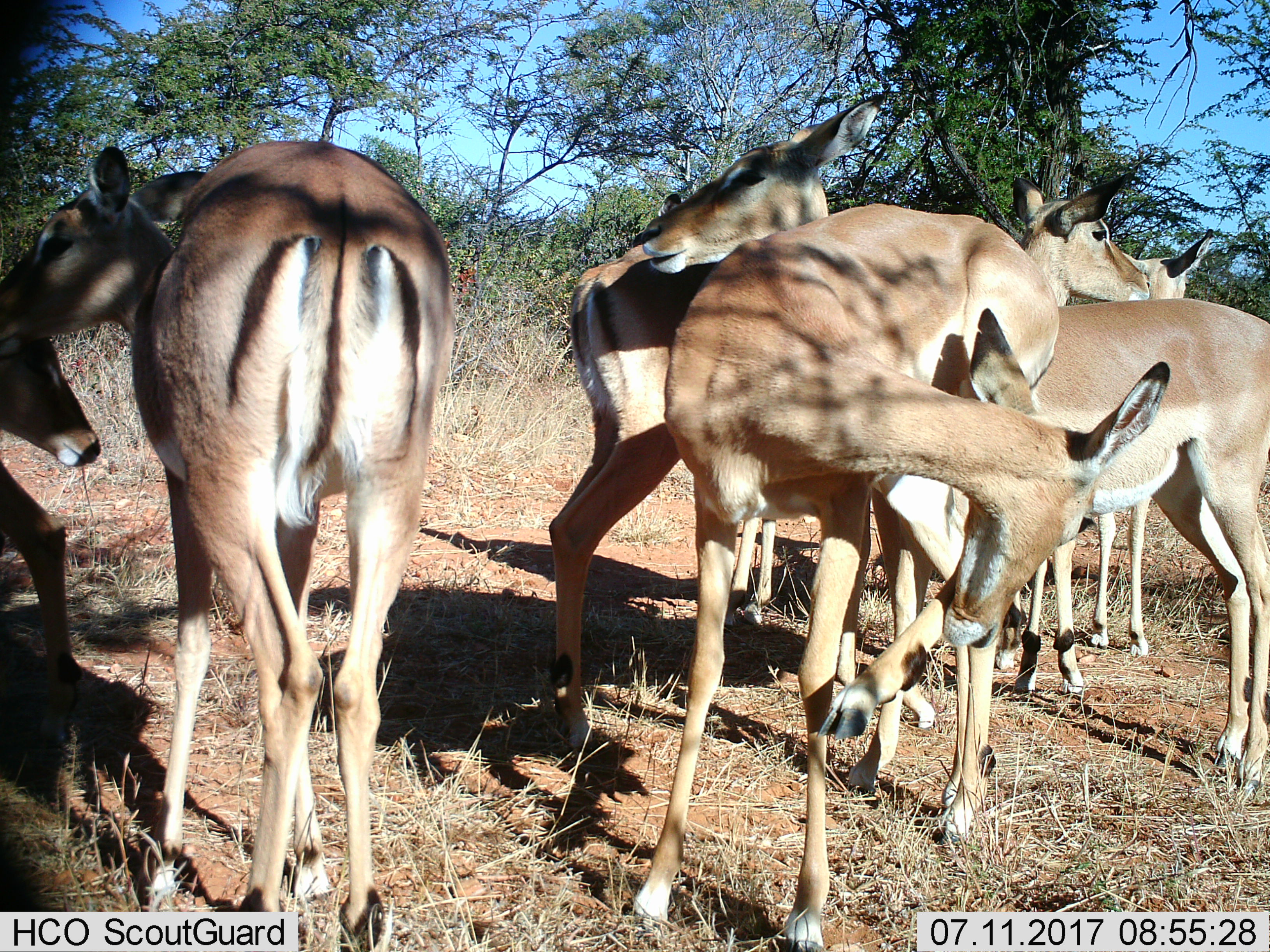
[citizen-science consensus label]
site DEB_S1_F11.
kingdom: Animalia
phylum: Chordata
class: Mammalia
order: Artiodactyla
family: Bovidae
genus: Aepyceros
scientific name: Aepyceros melampus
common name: impala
Impala (Aepyceros melampus), count 7. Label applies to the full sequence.